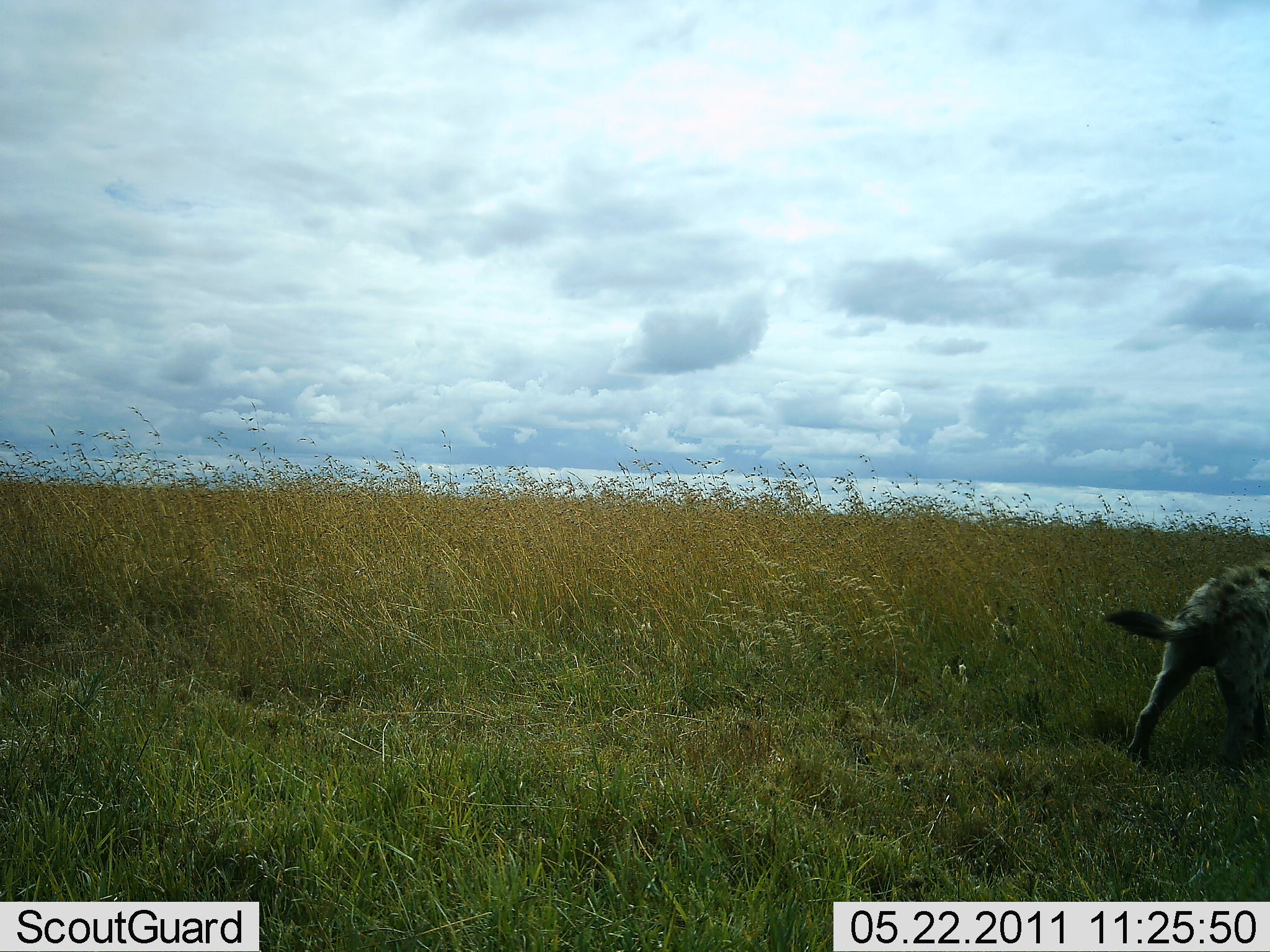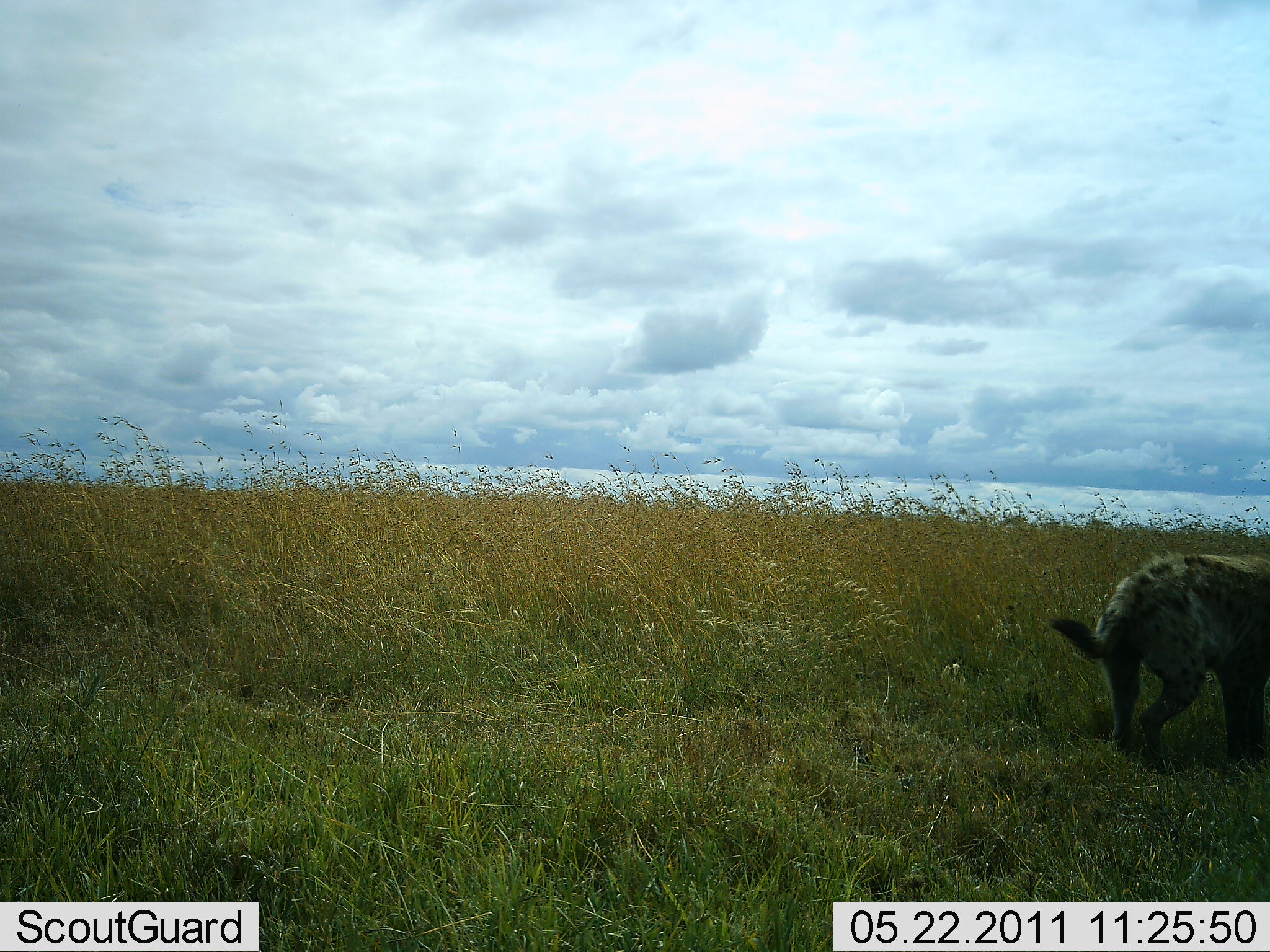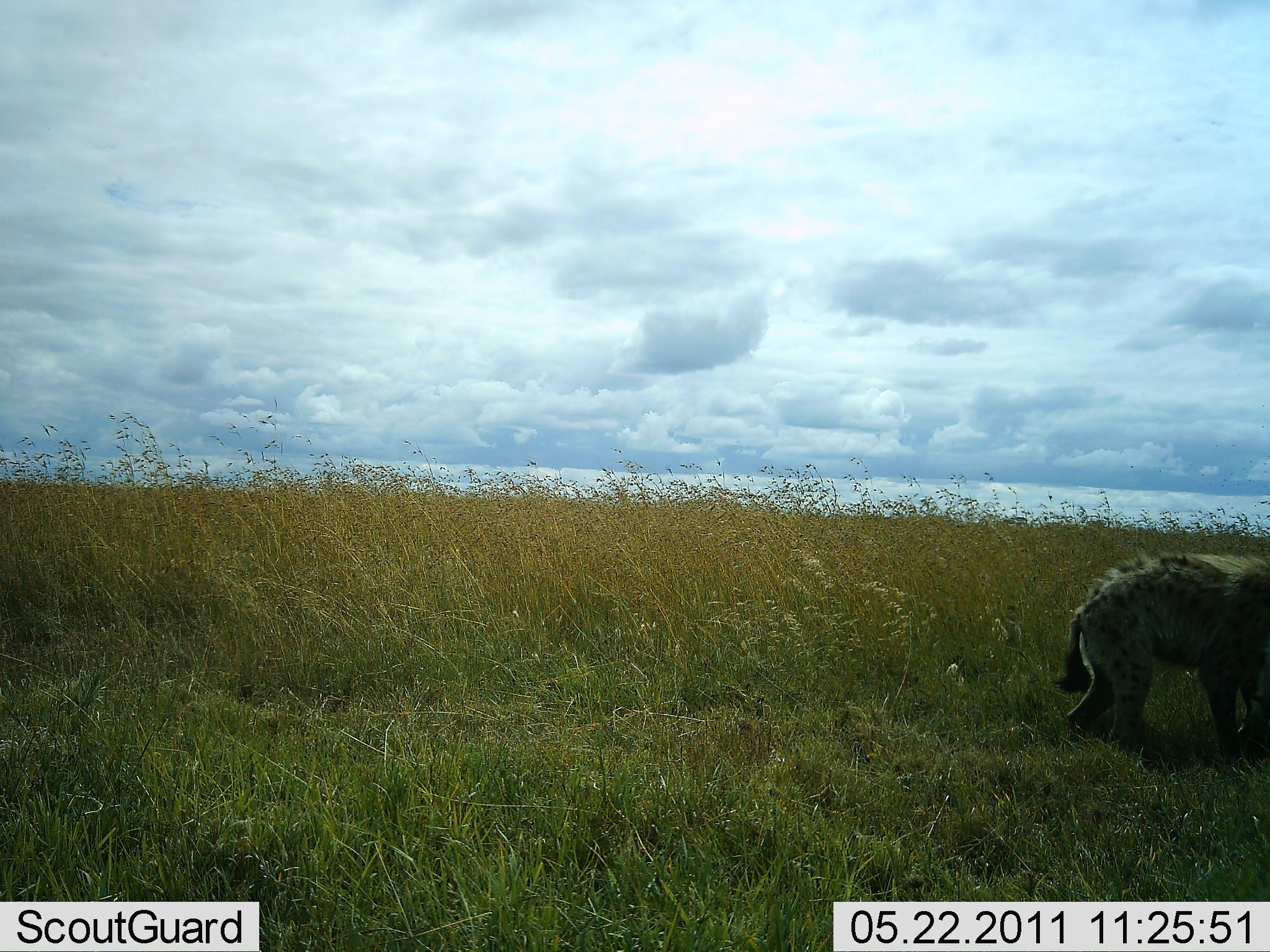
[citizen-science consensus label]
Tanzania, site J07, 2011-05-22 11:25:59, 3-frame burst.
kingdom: Animalia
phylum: Chordata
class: Mammalia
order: Carnivora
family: Hyaenidae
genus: Crocuta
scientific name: Crocuta crocuta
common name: spotted hyena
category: hyenaspotted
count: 1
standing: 10%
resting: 0%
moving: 100%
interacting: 0%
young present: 0%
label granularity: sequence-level